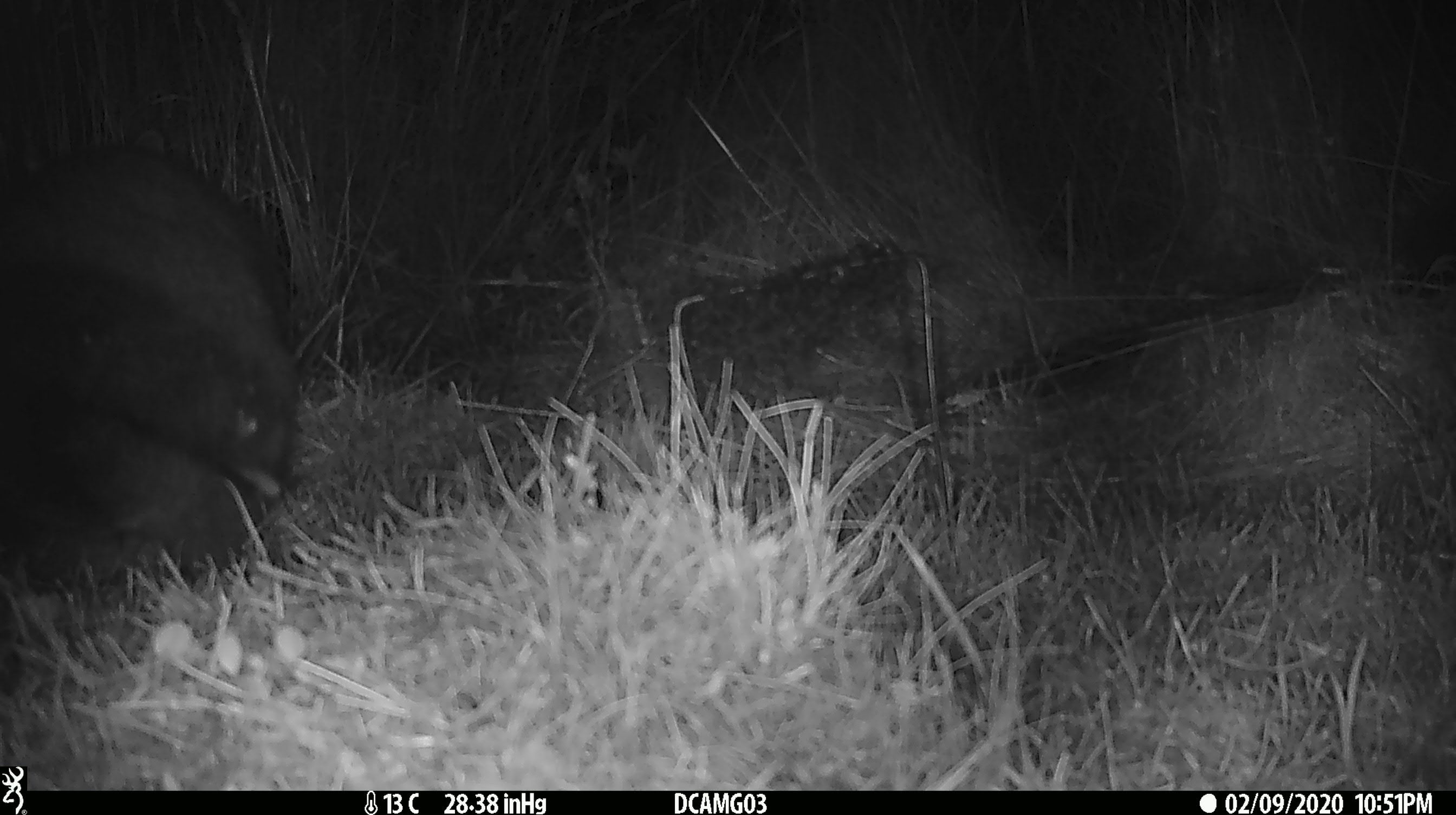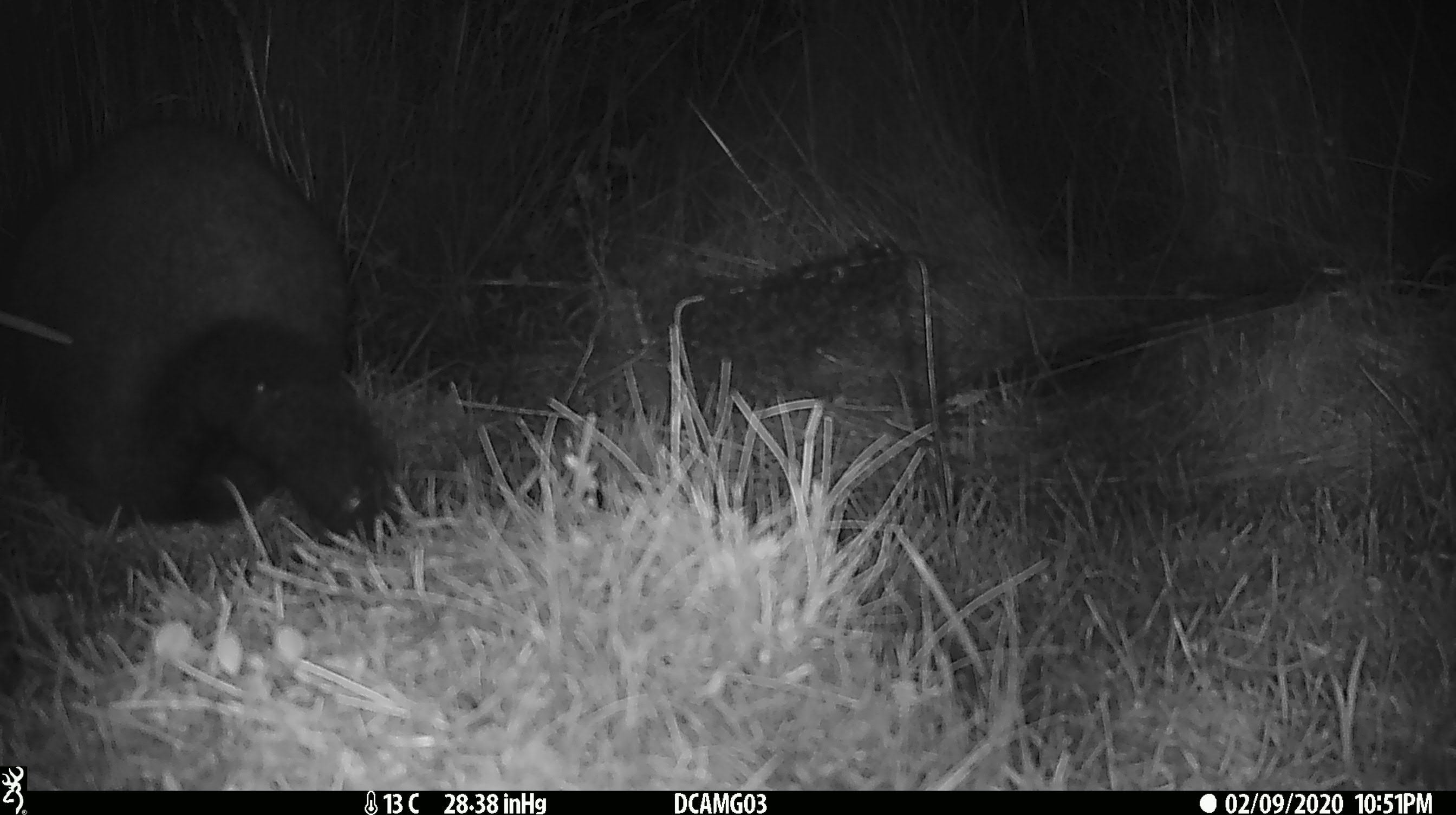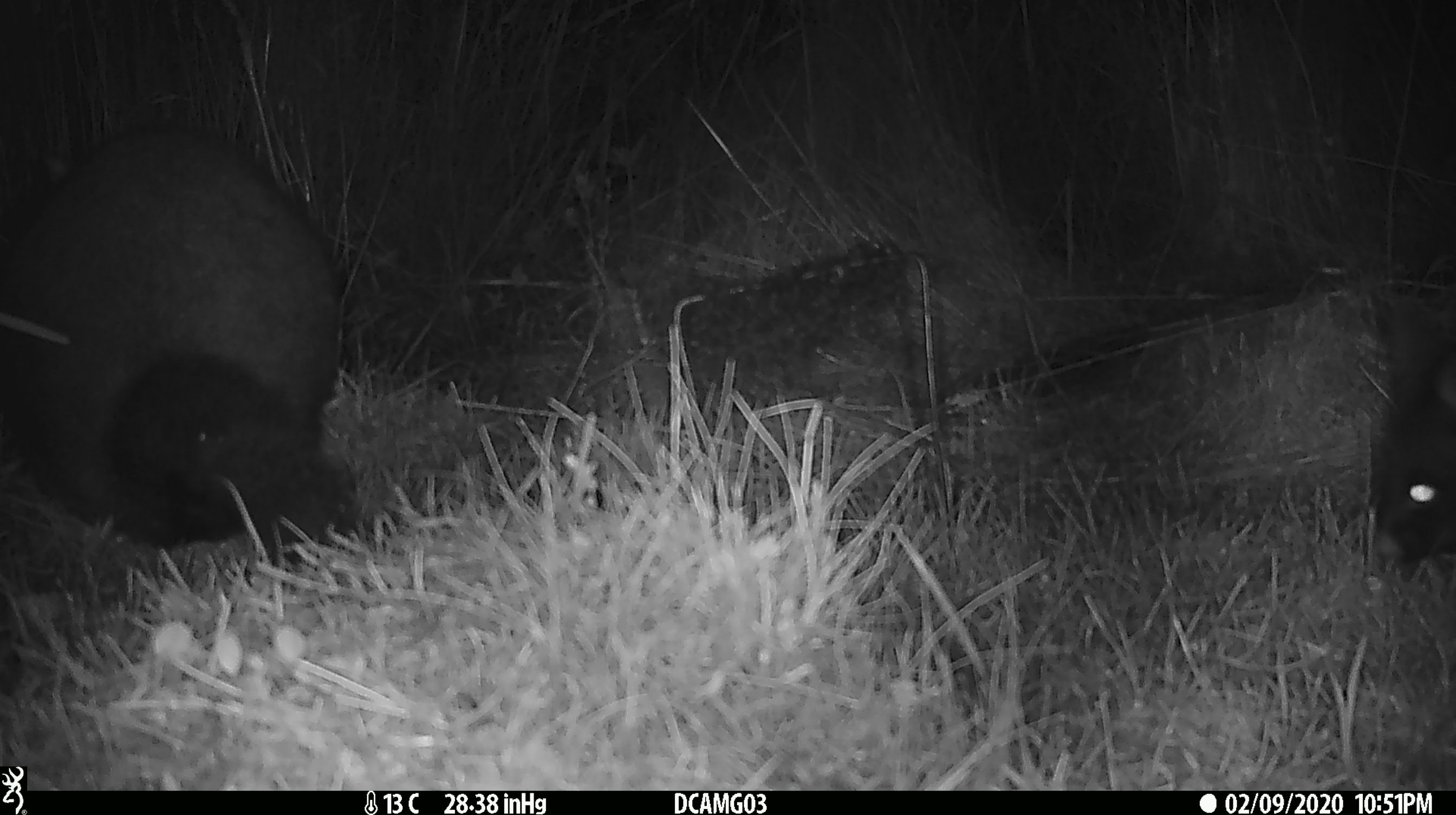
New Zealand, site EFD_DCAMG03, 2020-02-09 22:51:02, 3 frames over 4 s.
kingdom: Animalia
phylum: Chordata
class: Mammalia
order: Diprotodontia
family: Phalangeridae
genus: Trichosurus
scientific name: Trichosurus vulpecula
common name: common brushtail possum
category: possum